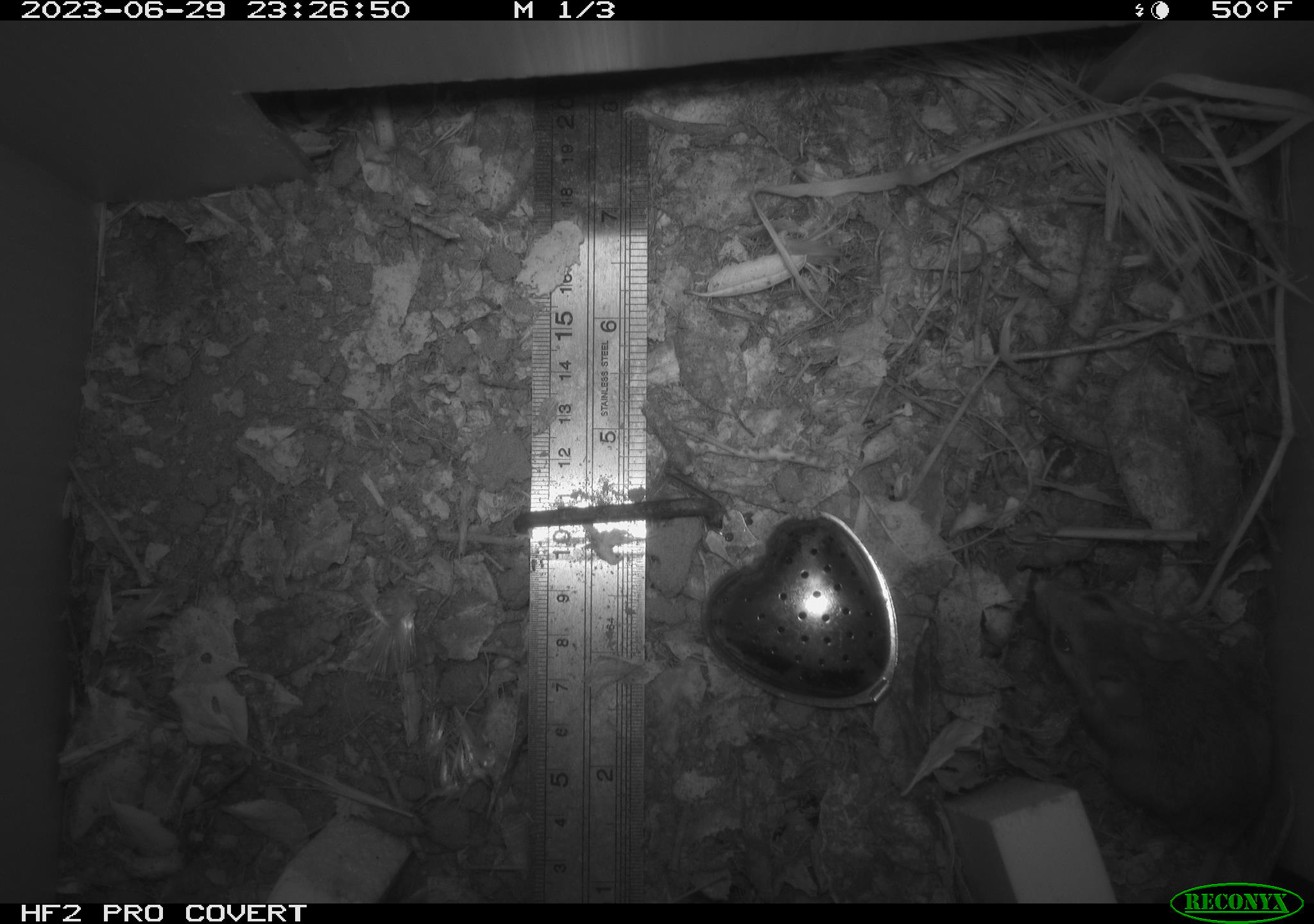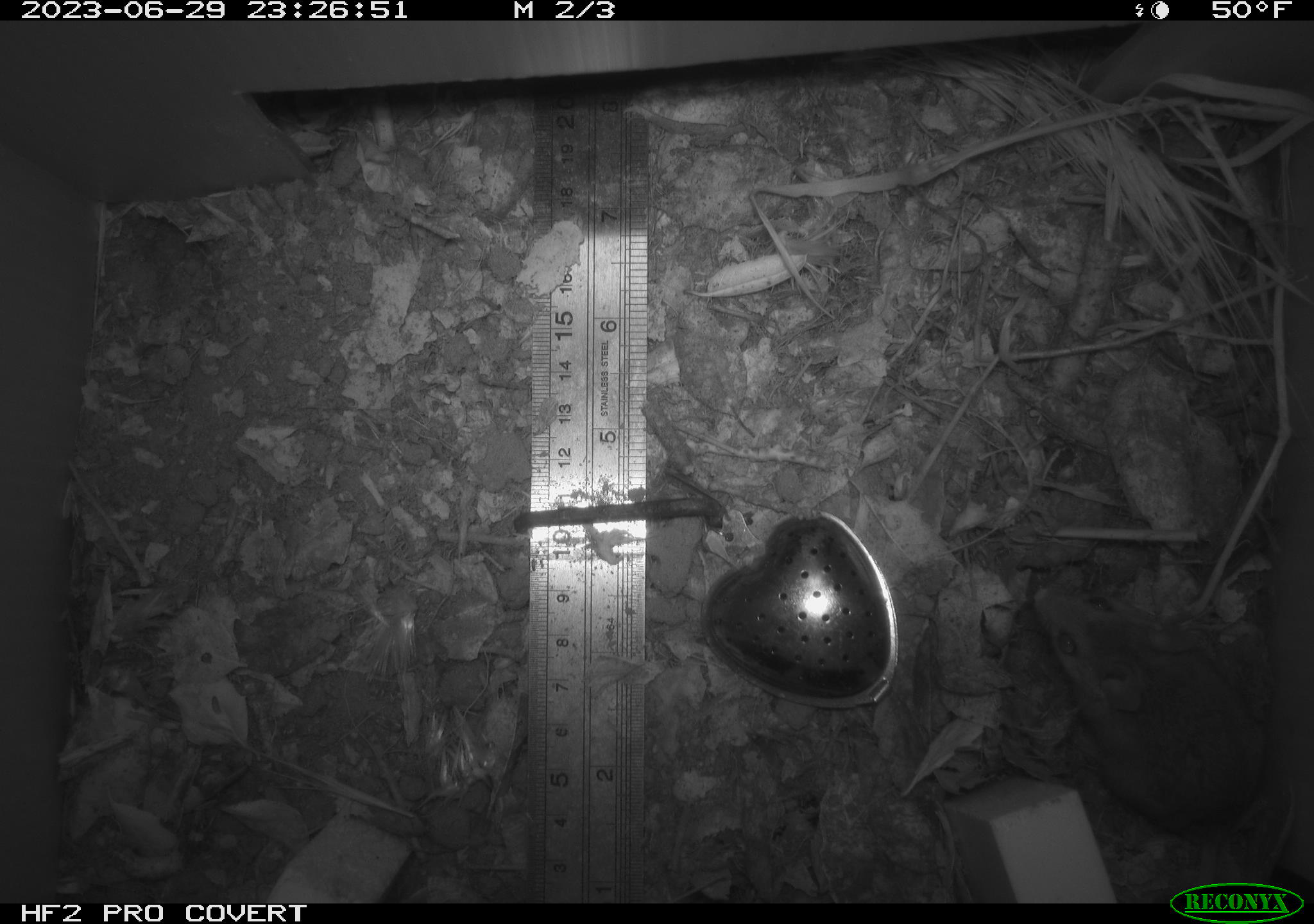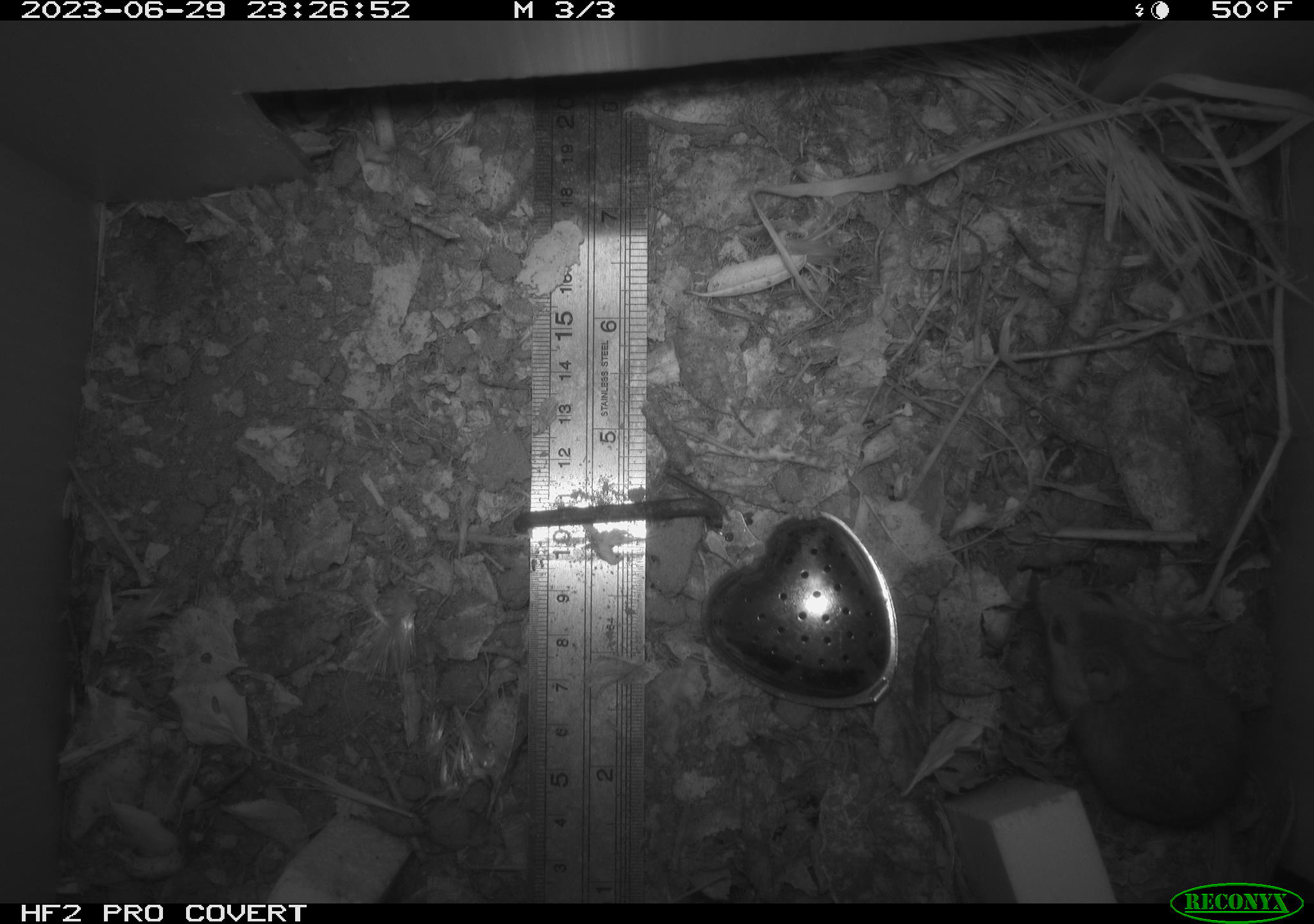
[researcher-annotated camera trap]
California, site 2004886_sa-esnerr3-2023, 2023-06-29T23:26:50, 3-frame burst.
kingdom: Animalia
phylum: Chordata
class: Mammalia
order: Rodentia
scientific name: Rodentia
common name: mouse species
Mouse species (Rodentia).